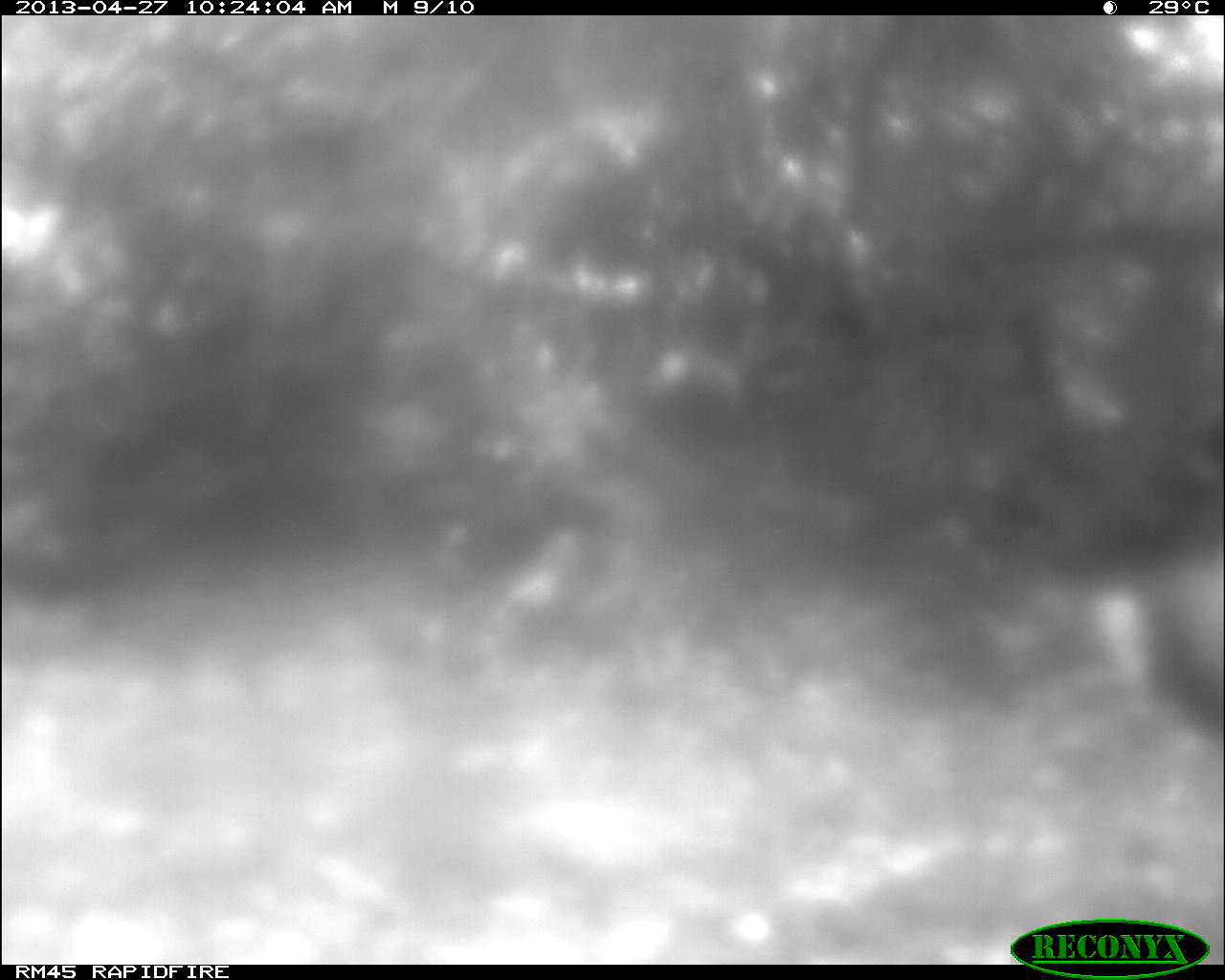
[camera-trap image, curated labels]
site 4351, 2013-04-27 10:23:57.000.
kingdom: Animalia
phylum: Chordata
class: Aves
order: Galliformes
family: Phasianidae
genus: Meleagris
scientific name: Meleagris ocellata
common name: ocellated turkey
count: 1